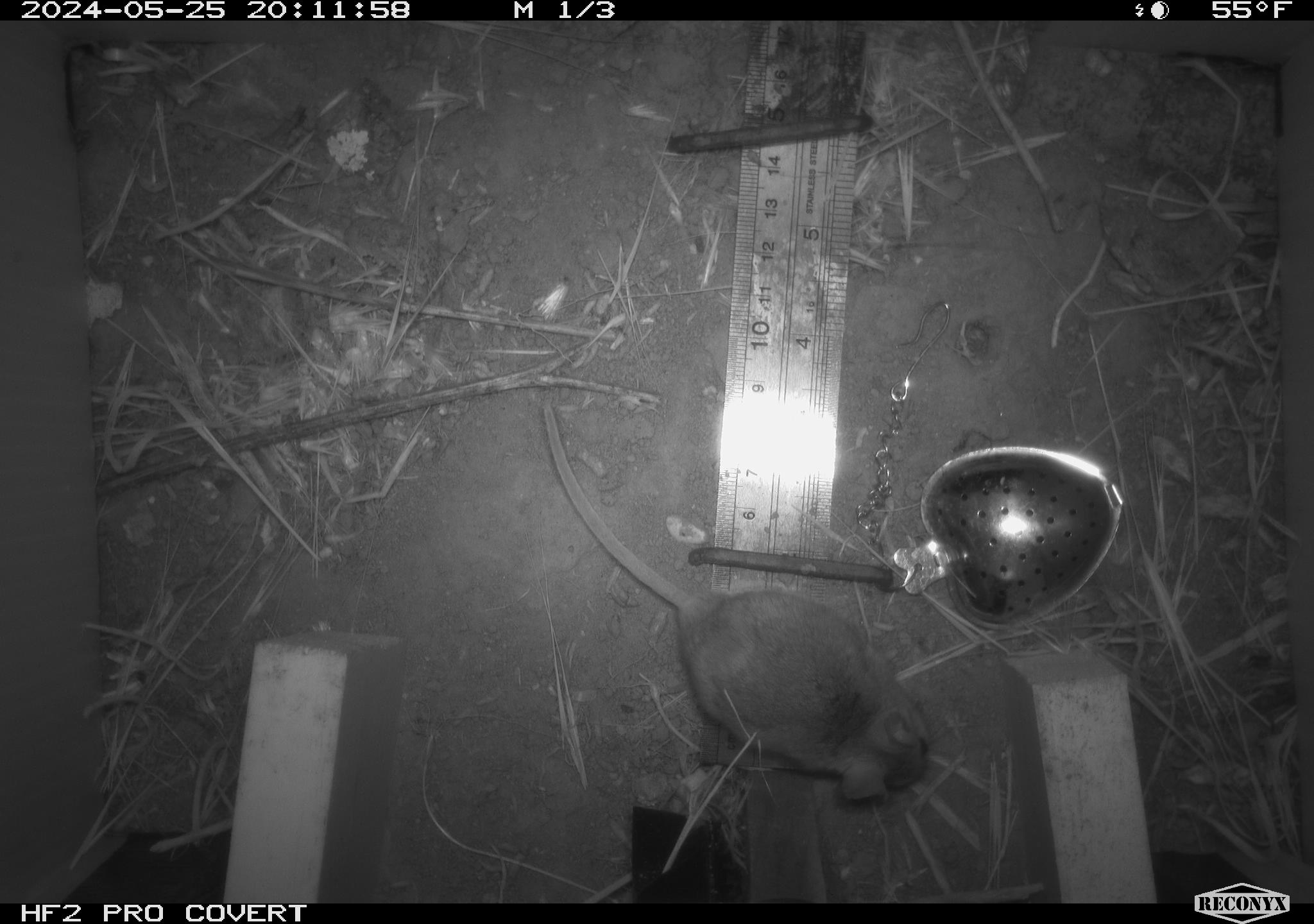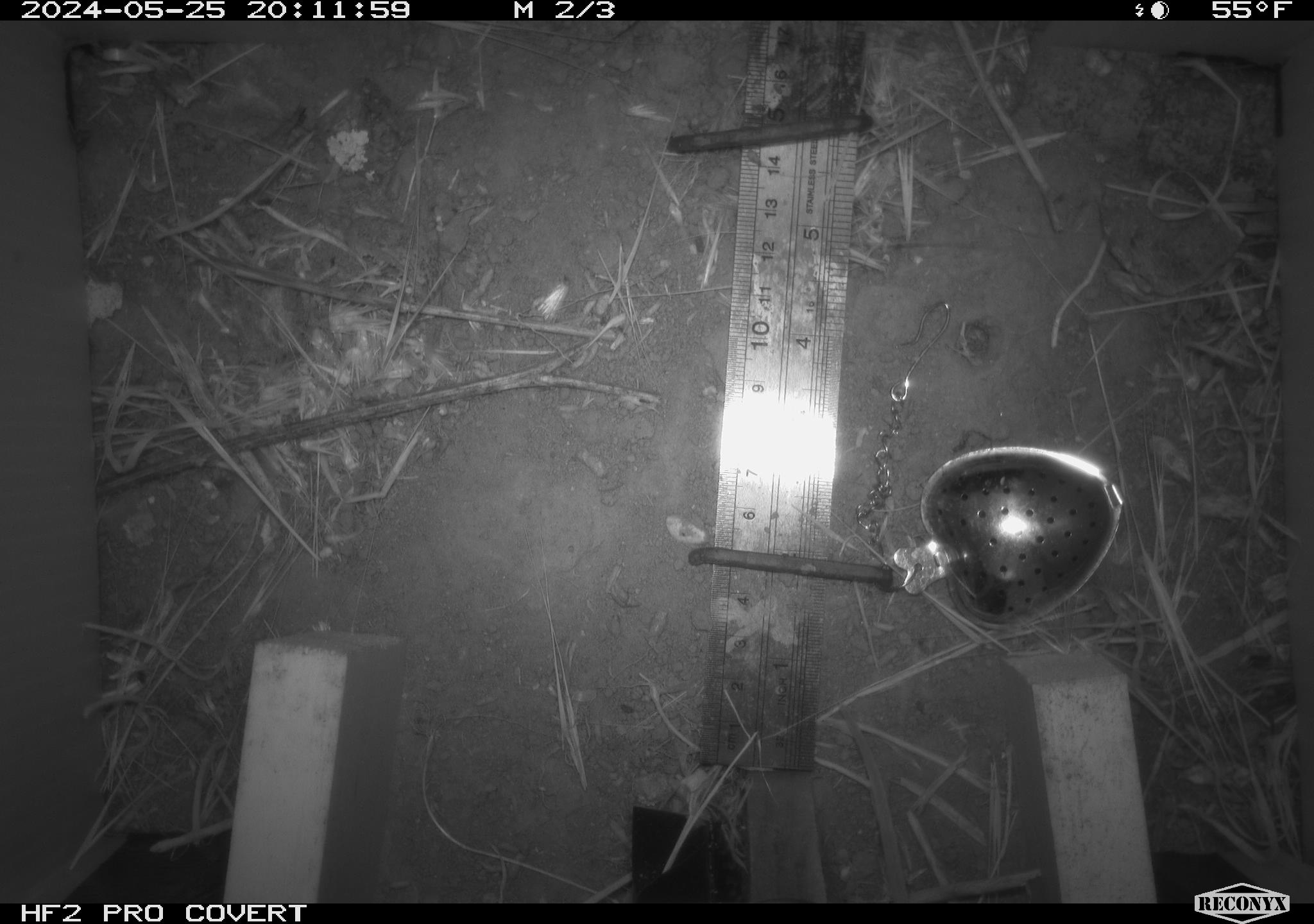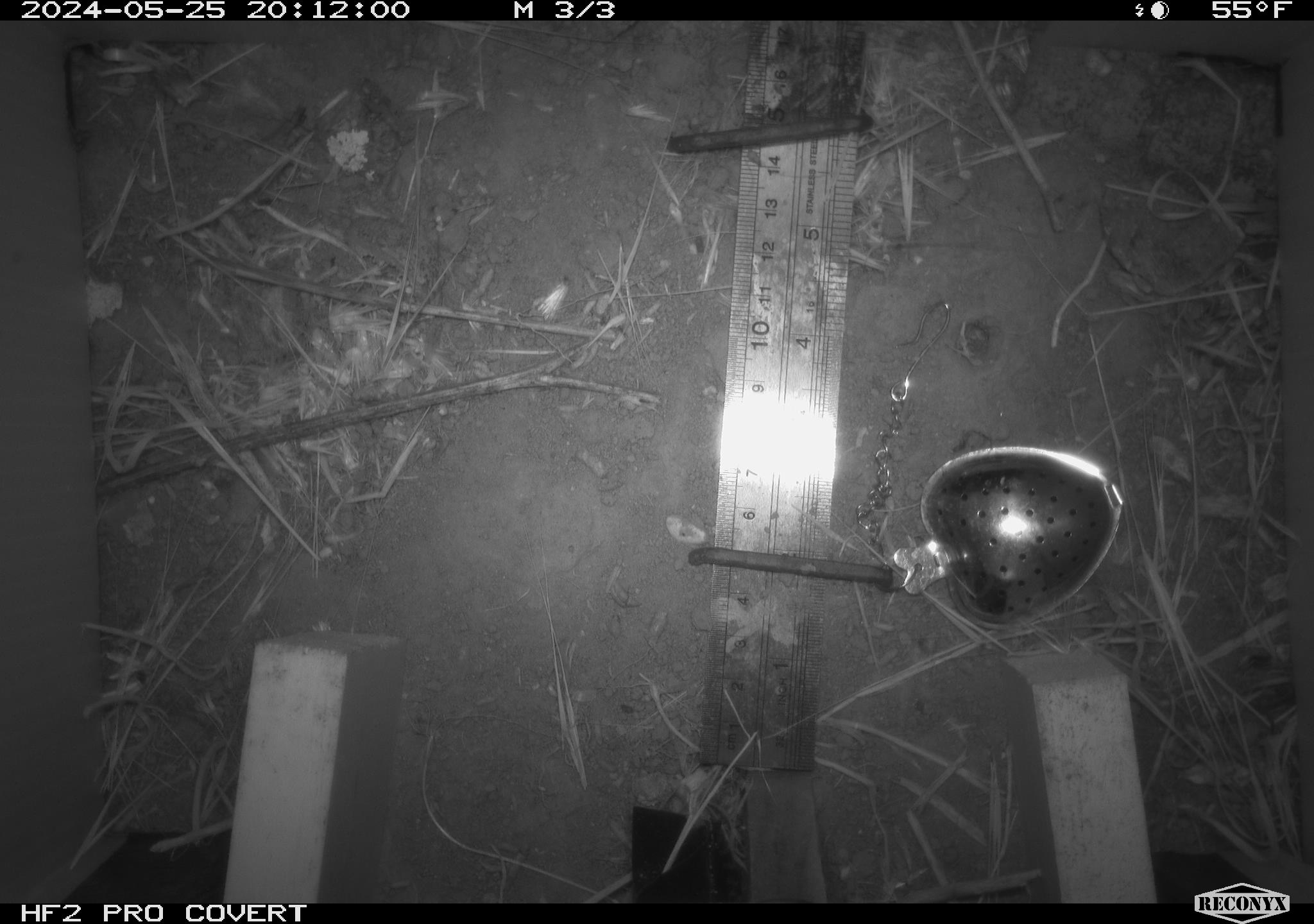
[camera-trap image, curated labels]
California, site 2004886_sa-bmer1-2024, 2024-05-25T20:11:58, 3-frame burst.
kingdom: Animalia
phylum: Chordata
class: Mammalia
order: Rodentia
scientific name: Rodentia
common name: mouse species